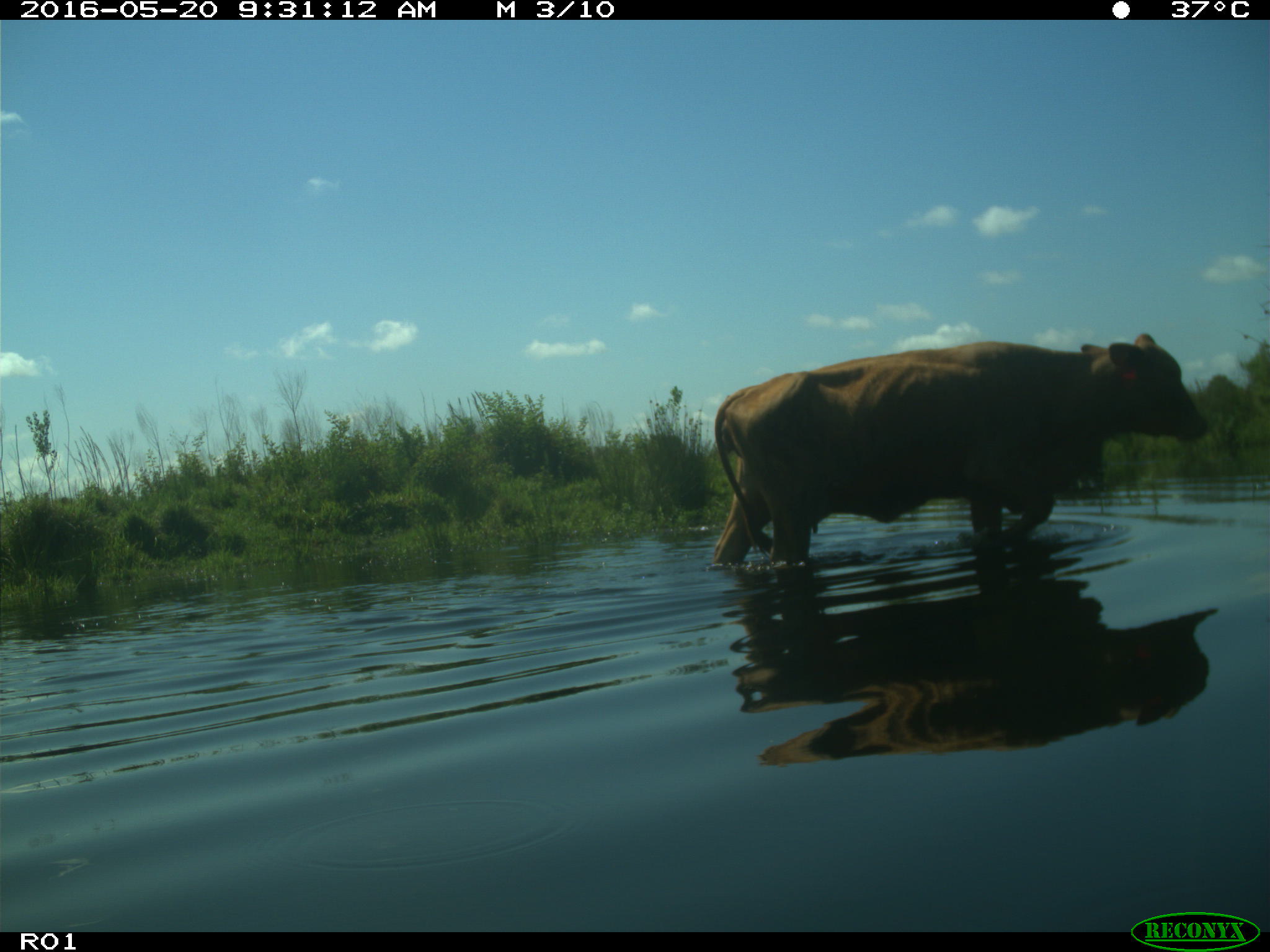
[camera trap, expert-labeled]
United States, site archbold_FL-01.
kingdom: Animalia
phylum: Chordata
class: Mammalia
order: Artiodactyla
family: Bovidae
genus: Bos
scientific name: Bos taurus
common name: domestic cow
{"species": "Bos taurus (domestic cow)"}